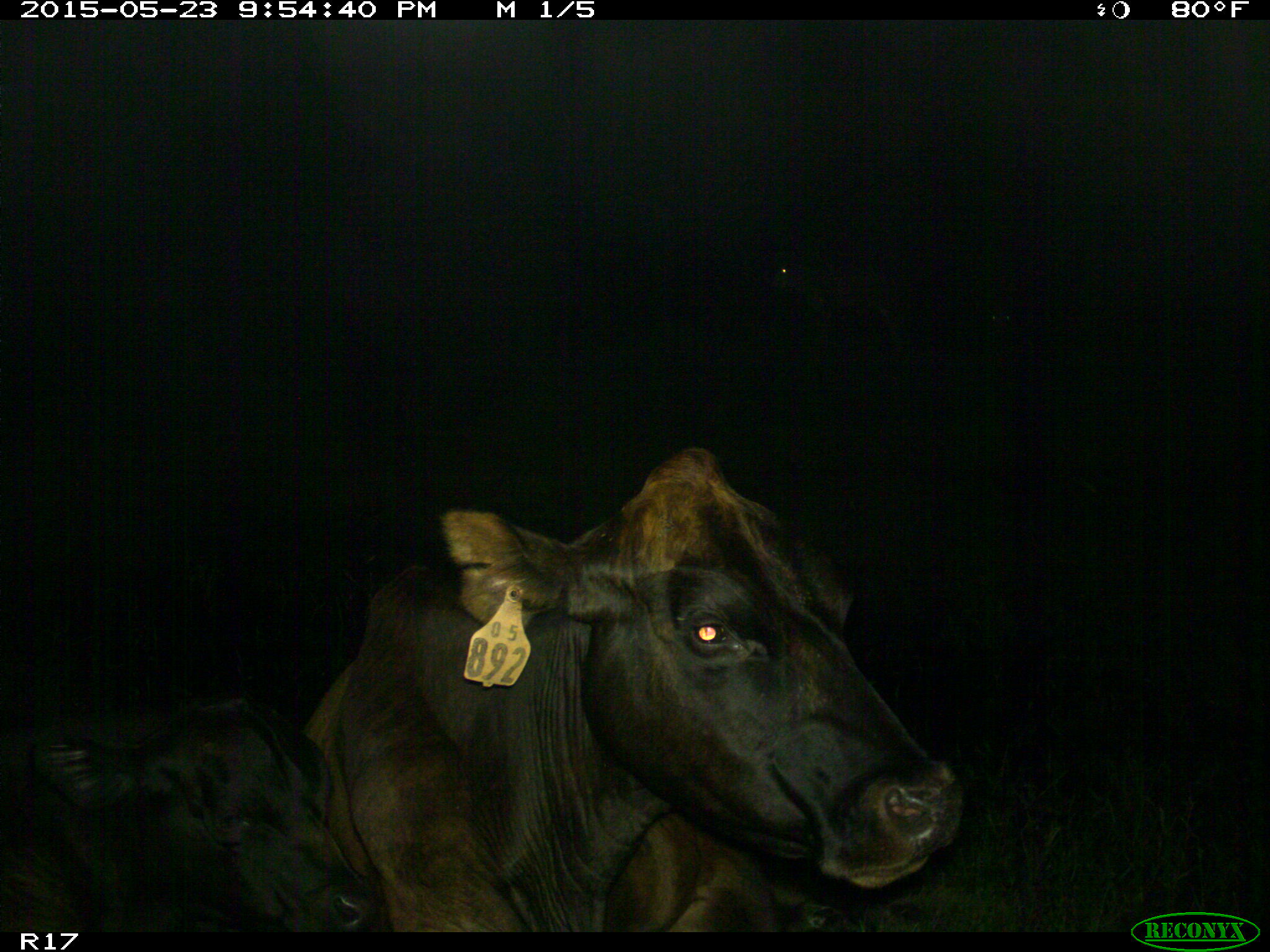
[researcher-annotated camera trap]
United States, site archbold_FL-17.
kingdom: Animalia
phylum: Chordata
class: Mammalia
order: Artiodactyla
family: Bovidae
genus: Bos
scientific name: Bos taurus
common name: domestic cow